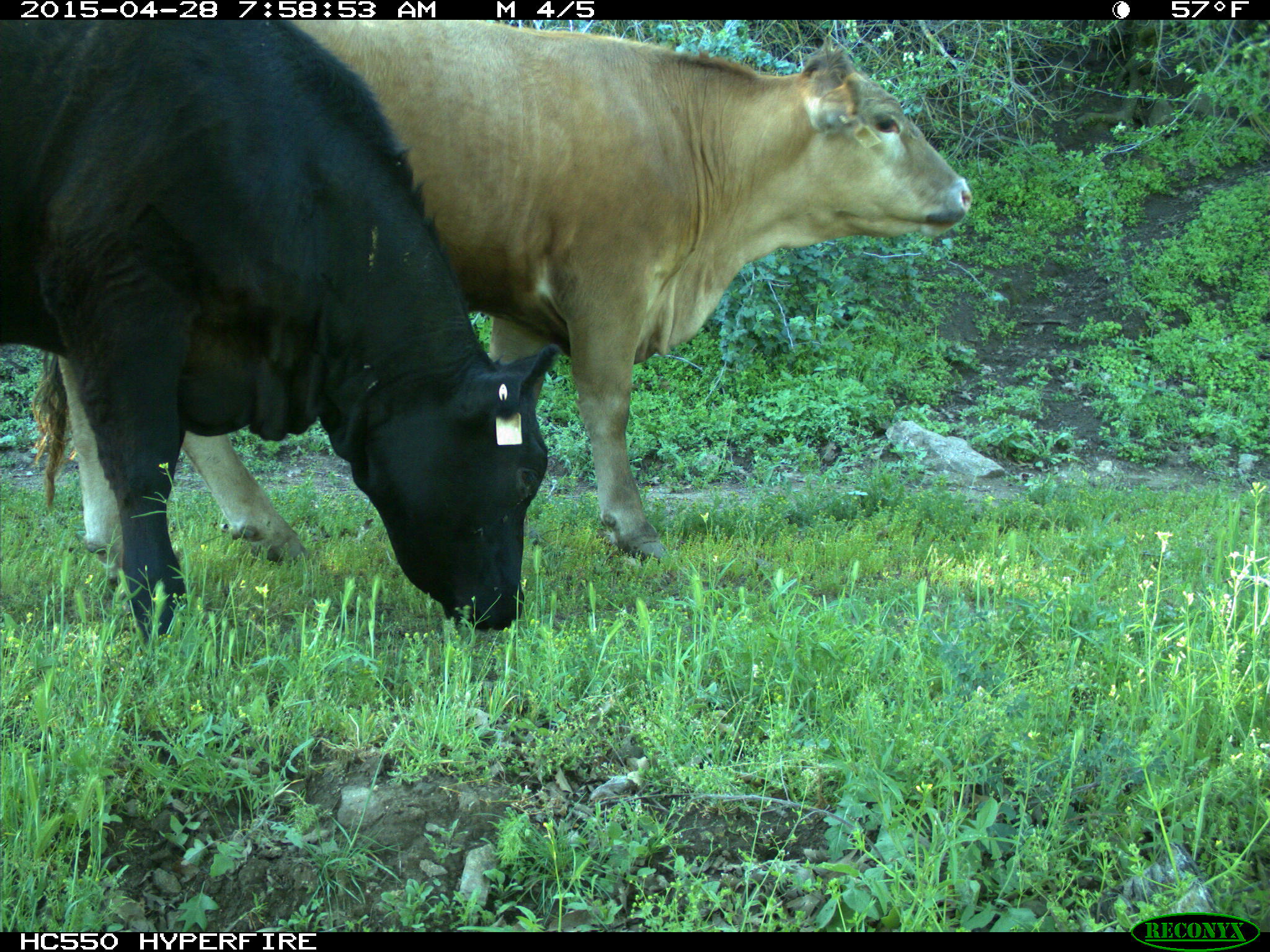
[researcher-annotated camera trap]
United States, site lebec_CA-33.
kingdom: Animalia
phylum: Chordata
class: Mammalia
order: Artiodactyla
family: Bovidae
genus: Bos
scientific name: Bos taurus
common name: domestic cow